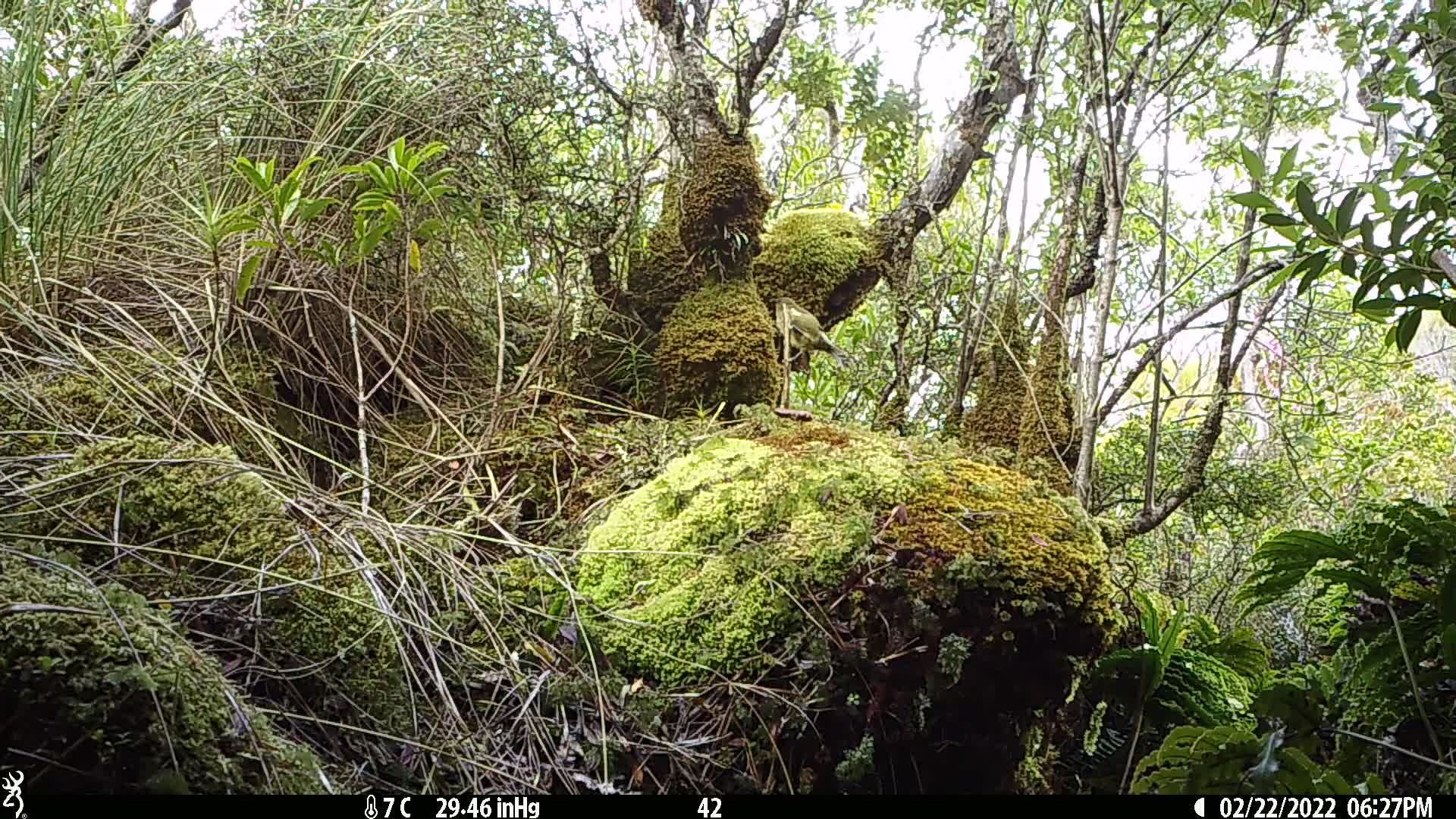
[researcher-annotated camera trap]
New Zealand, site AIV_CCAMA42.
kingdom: Animalia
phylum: Chordata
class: Aves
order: Passeriformes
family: Meliphagidae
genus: Anthornis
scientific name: Anthornis melanura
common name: new zealand bellbird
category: bellbird